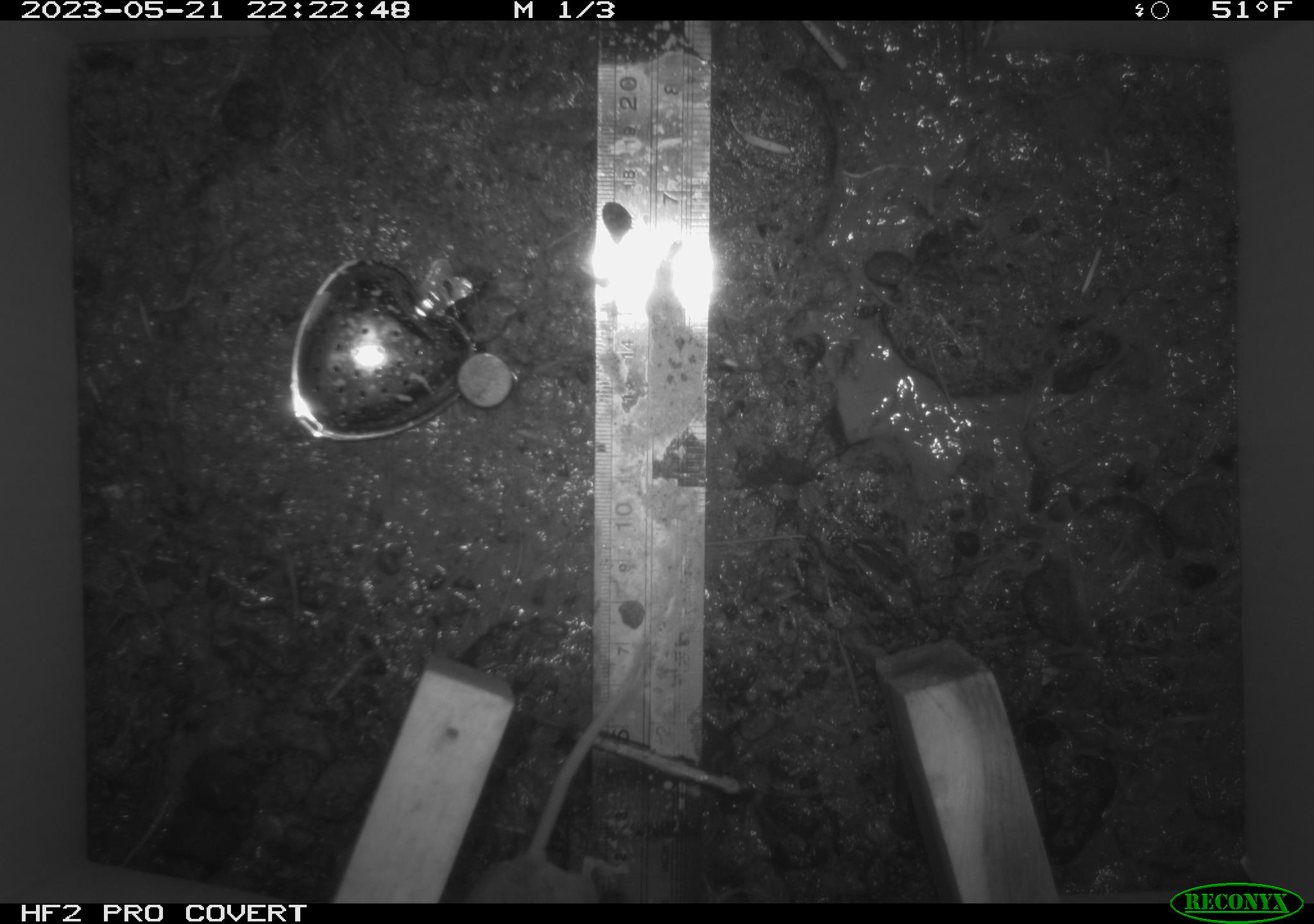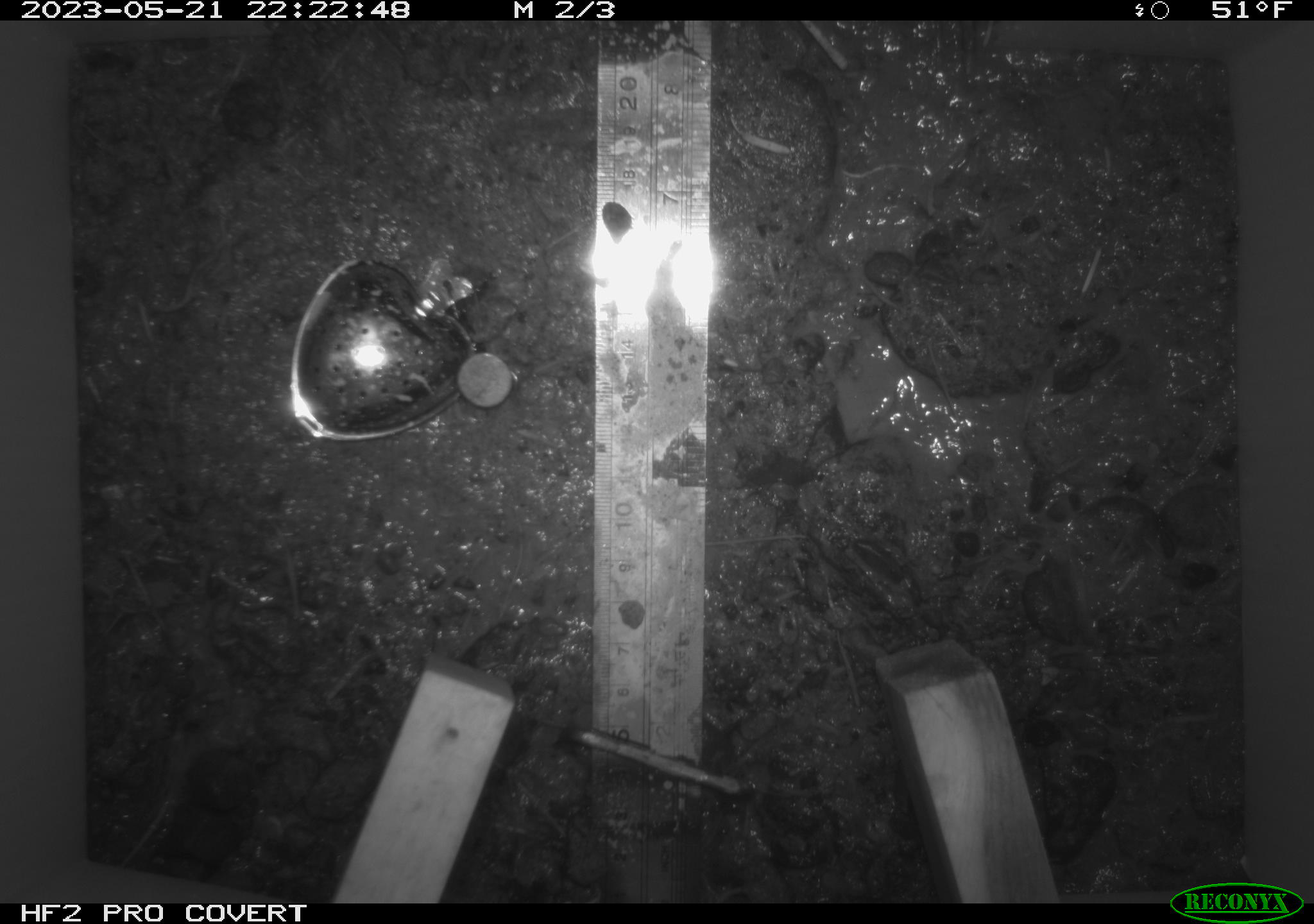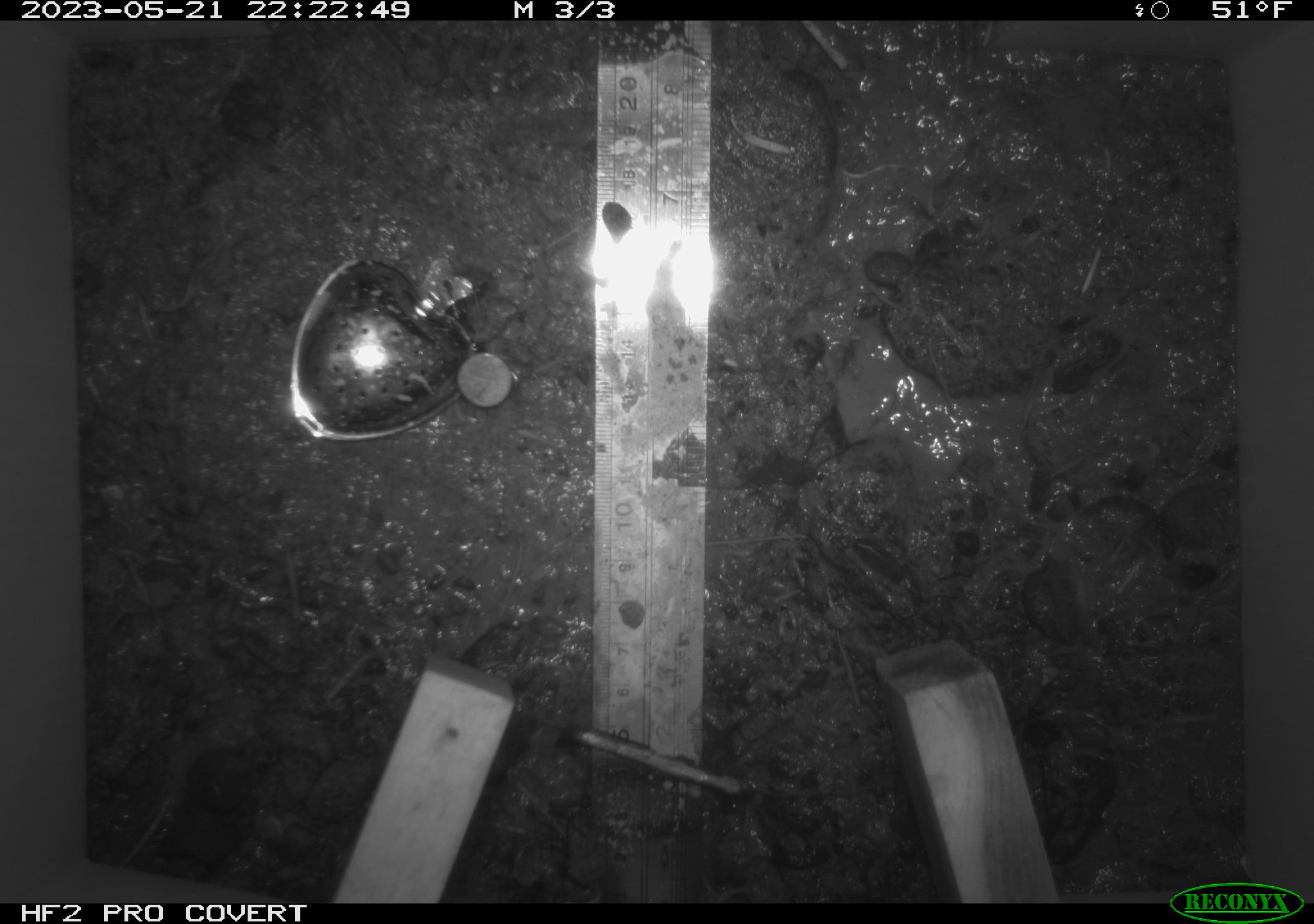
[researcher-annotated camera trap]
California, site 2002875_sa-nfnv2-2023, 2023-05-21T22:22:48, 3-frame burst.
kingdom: Animalia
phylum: Chordata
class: Mammalia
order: Rodentia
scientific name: Rodentia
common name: mouse species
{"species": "mouse species (Rodentia)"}